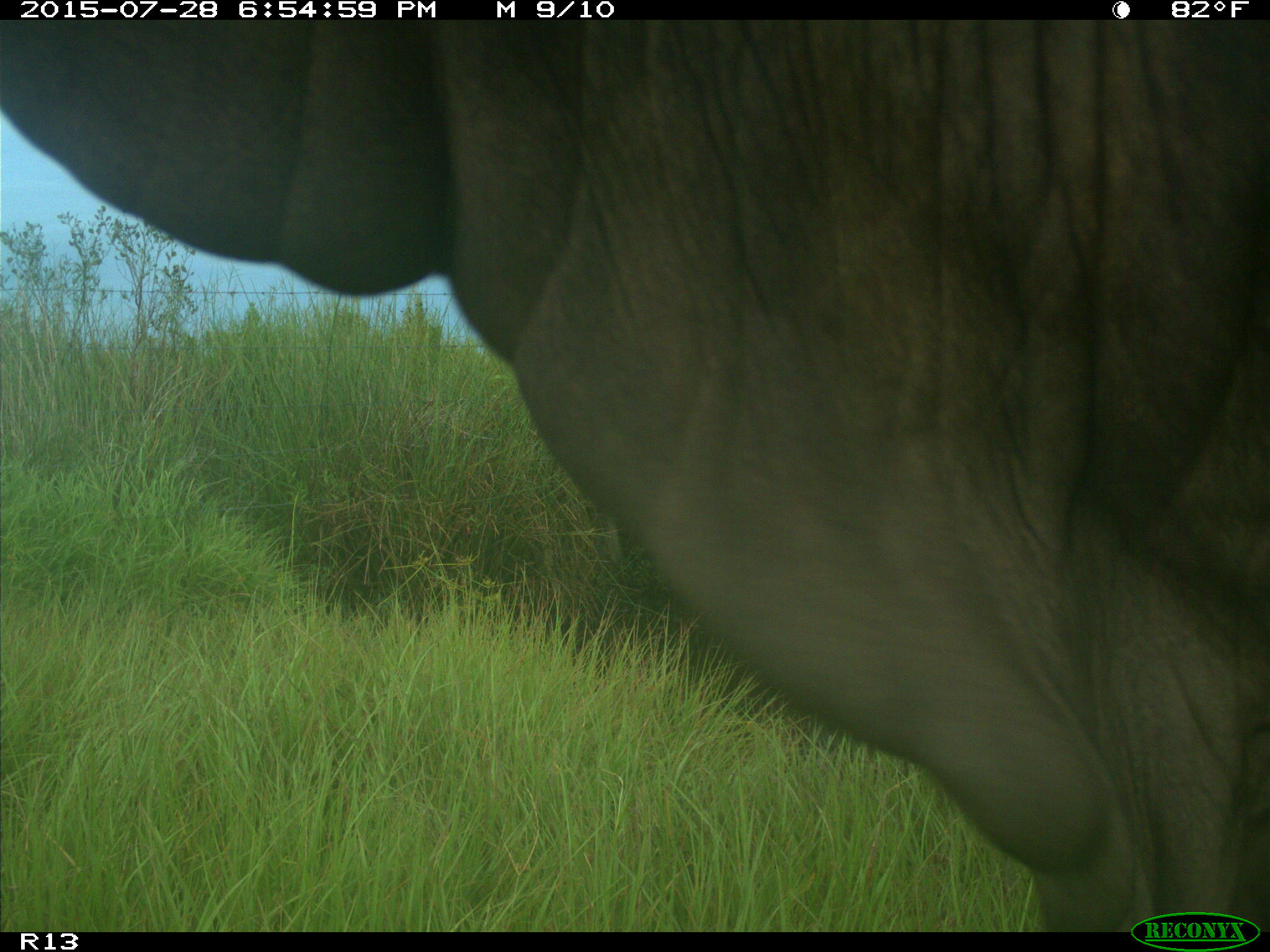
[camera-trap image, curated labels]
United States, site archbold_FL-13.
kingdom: Animalia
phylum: Chordata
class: Mammalia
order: Artiodactyla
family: Bovidae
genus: Bos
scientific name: Bos taurus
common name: domestic cow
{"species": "Bos taurus (domestic cow)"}